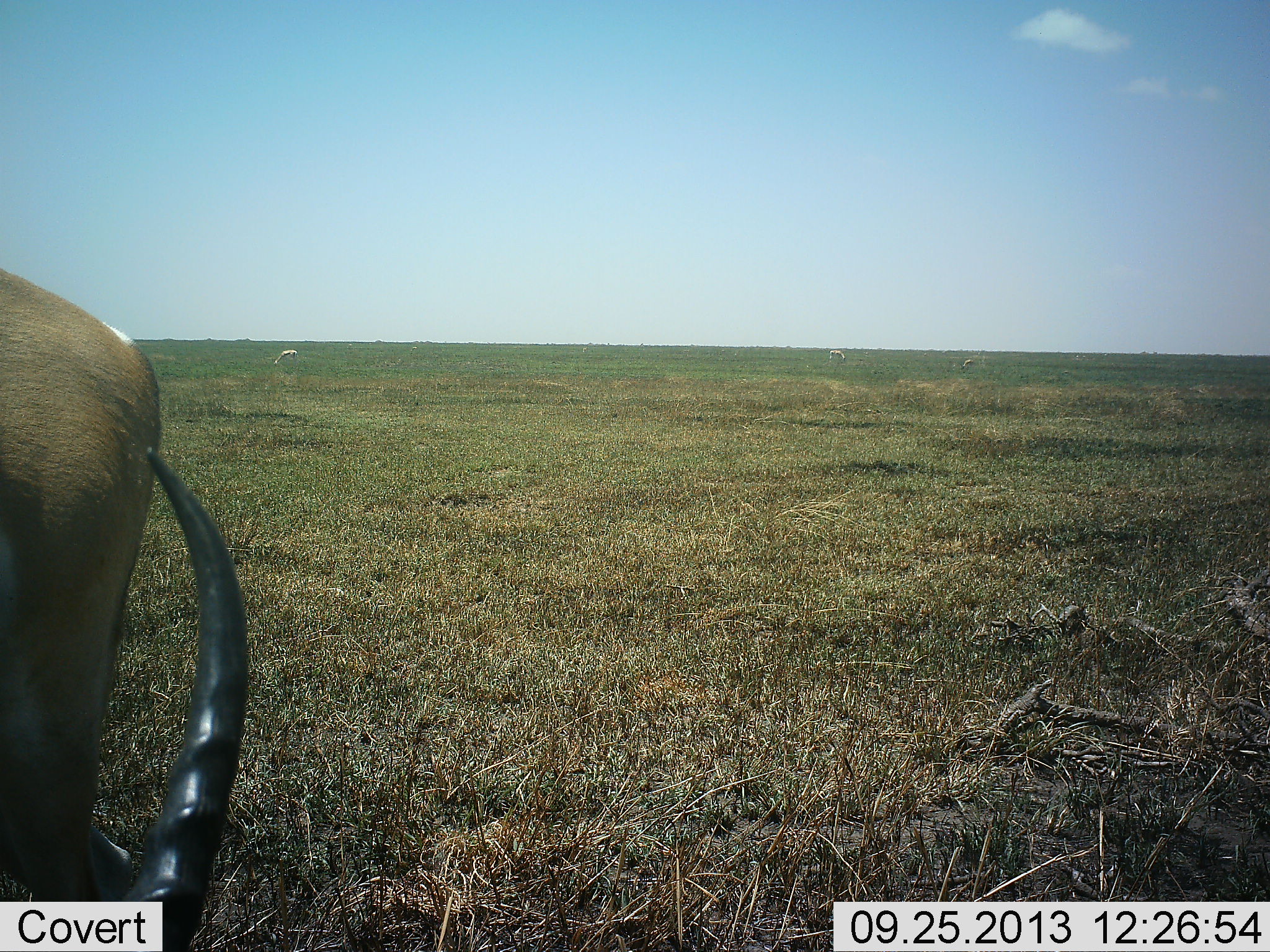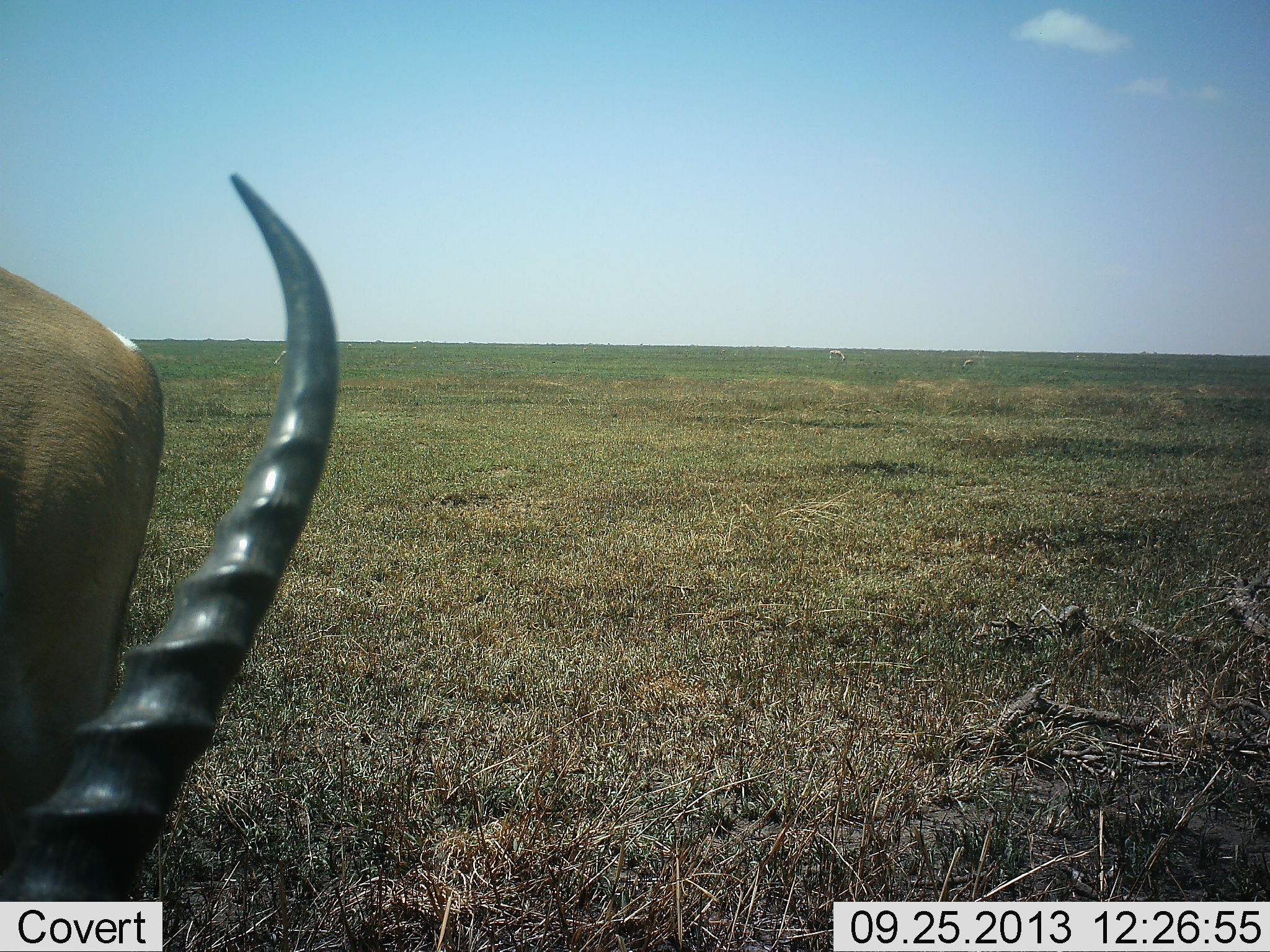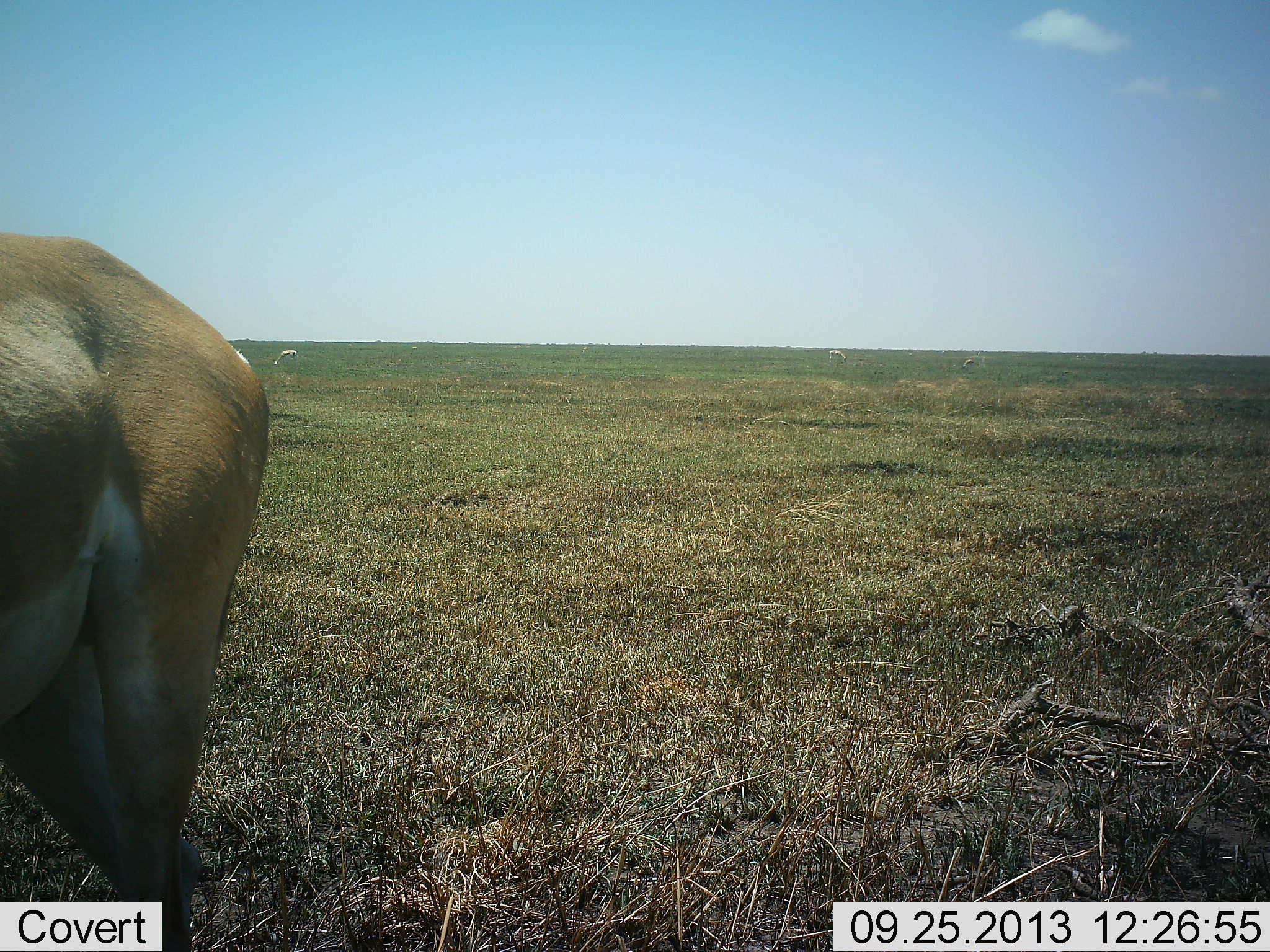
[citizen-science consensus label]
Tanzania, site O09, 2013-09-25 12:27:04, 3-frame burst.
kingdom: Animalia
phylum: Chordata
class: Mammalia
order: Artiodactyla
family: Bovidae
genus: Nanger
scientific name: Nanger granti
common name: grant's gazelle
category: gazellegrants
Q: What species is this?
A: Gazellegrants (grant's gazelle) (Nanger granti).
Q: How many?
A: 1.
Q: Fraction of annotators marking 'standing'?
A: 59%.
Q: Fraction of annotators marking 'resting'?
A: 0%.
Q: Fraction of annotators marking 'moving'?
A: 0%.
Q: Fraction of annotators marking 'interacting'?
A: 0%.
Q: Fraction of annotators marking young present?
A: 0%.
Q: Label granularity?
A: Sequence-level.